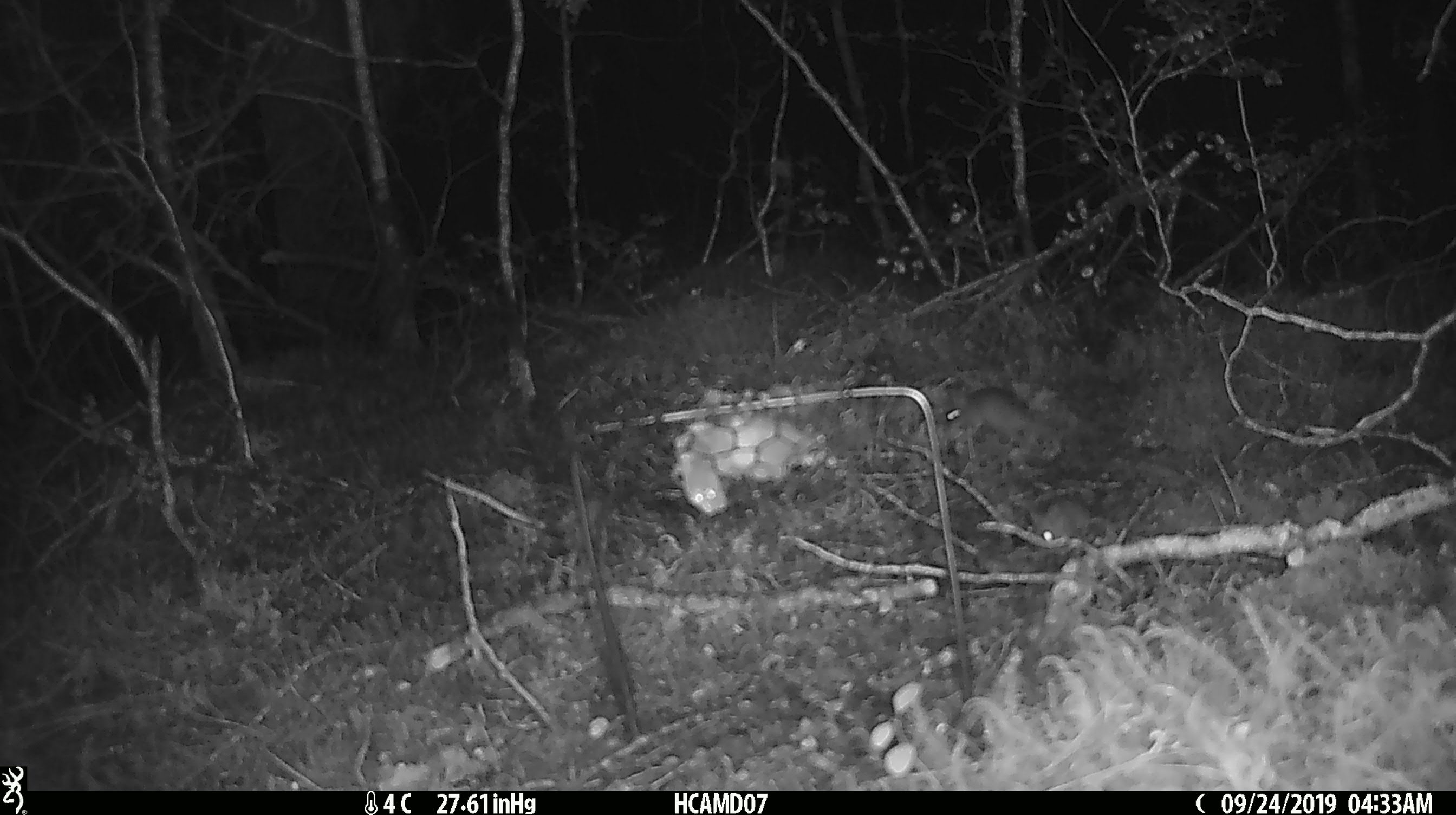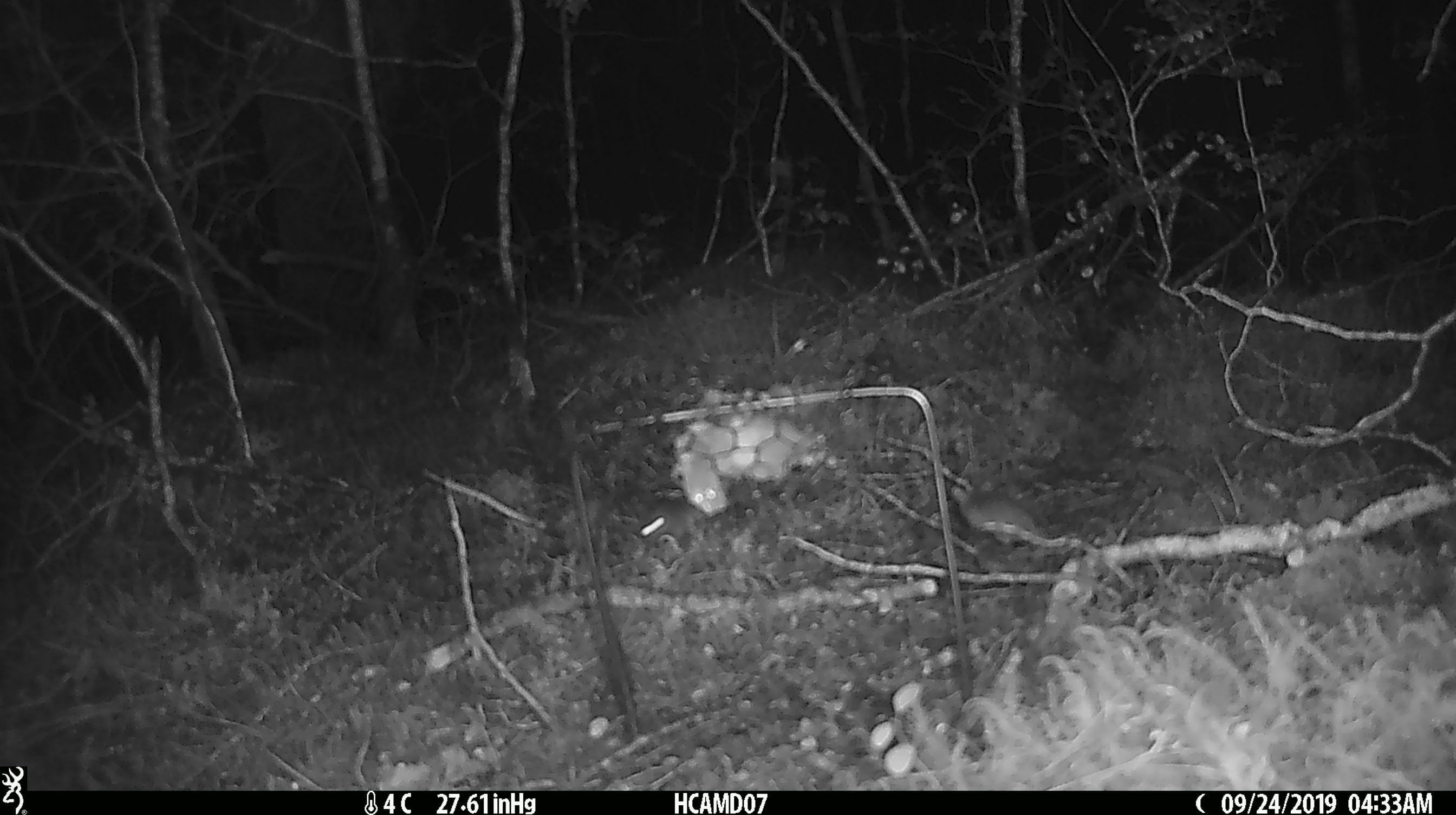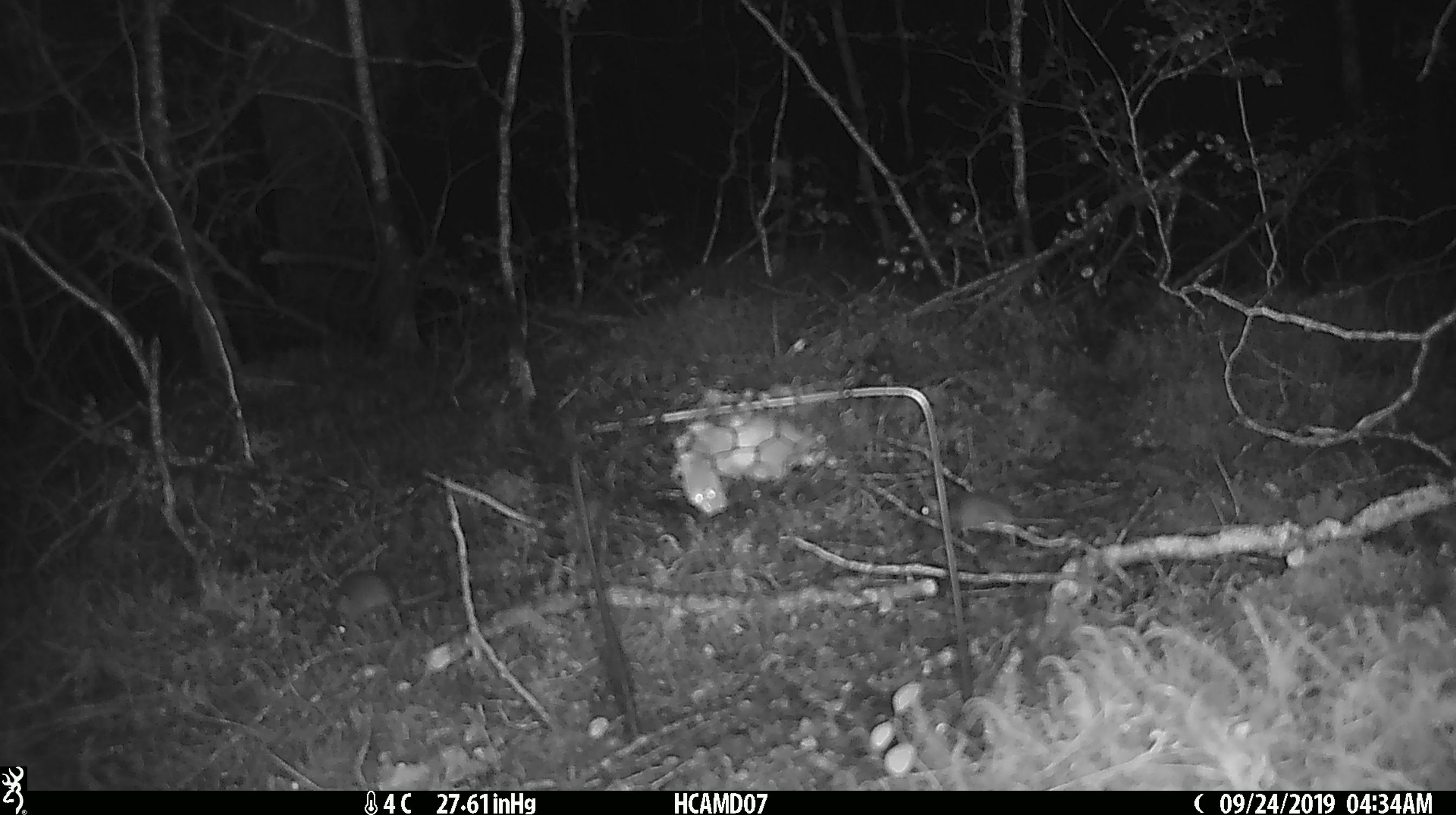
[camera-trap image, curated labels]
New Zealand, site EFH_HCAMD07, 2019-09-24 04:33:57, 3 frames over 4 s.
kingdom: Animalia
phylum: Chordata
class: Mammalia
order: Rodentia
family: Muridae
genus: Mus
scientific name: Mus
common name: mouse